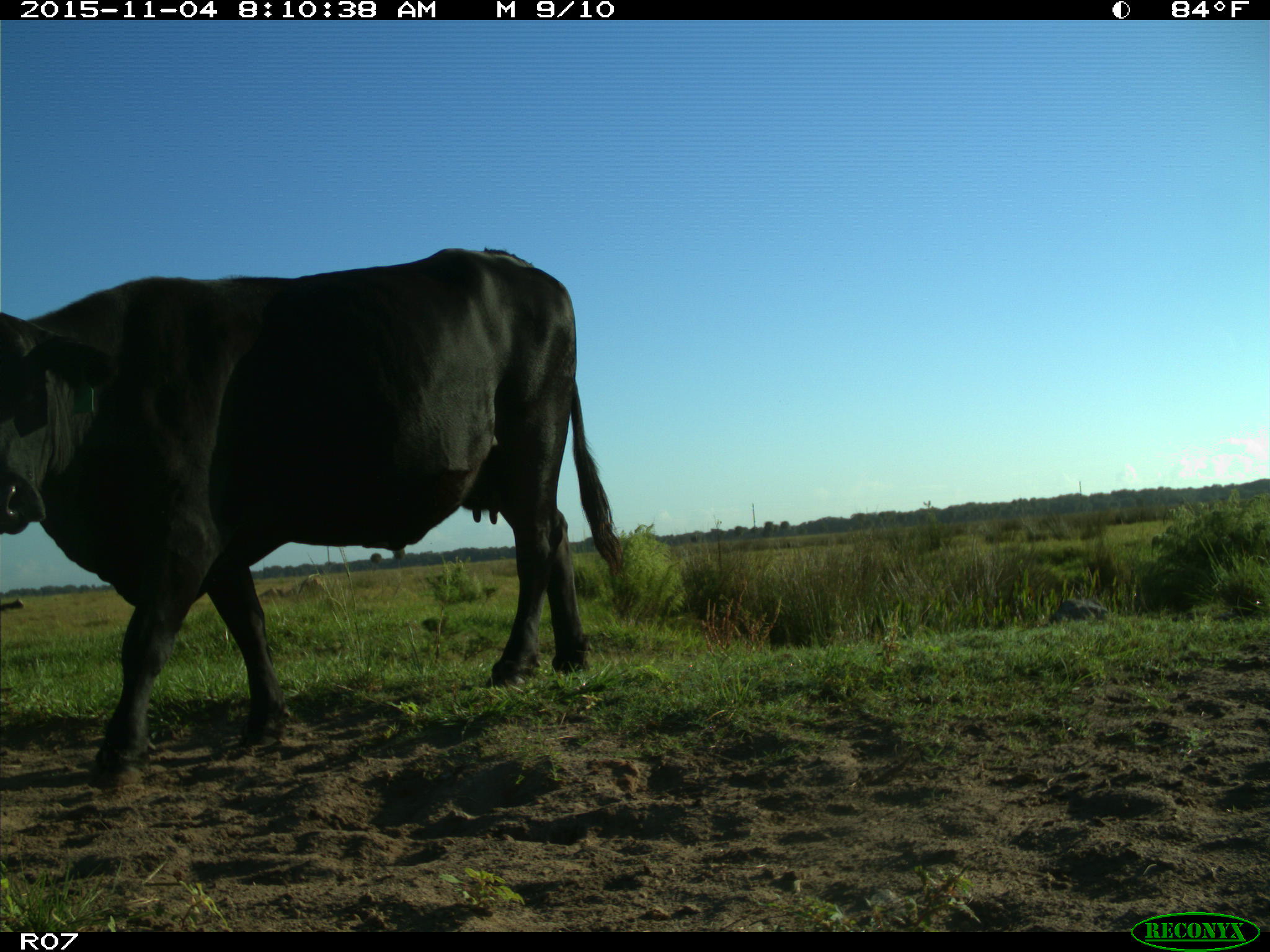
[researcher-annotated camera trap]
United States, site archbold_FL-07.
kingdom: Animalia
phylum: Chordata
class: Mammalia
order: Artiodactyla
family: Bovidae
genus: Bos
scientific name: Bos taurus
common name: domestic cow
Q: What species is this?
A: Bos taurus (domestic cow).